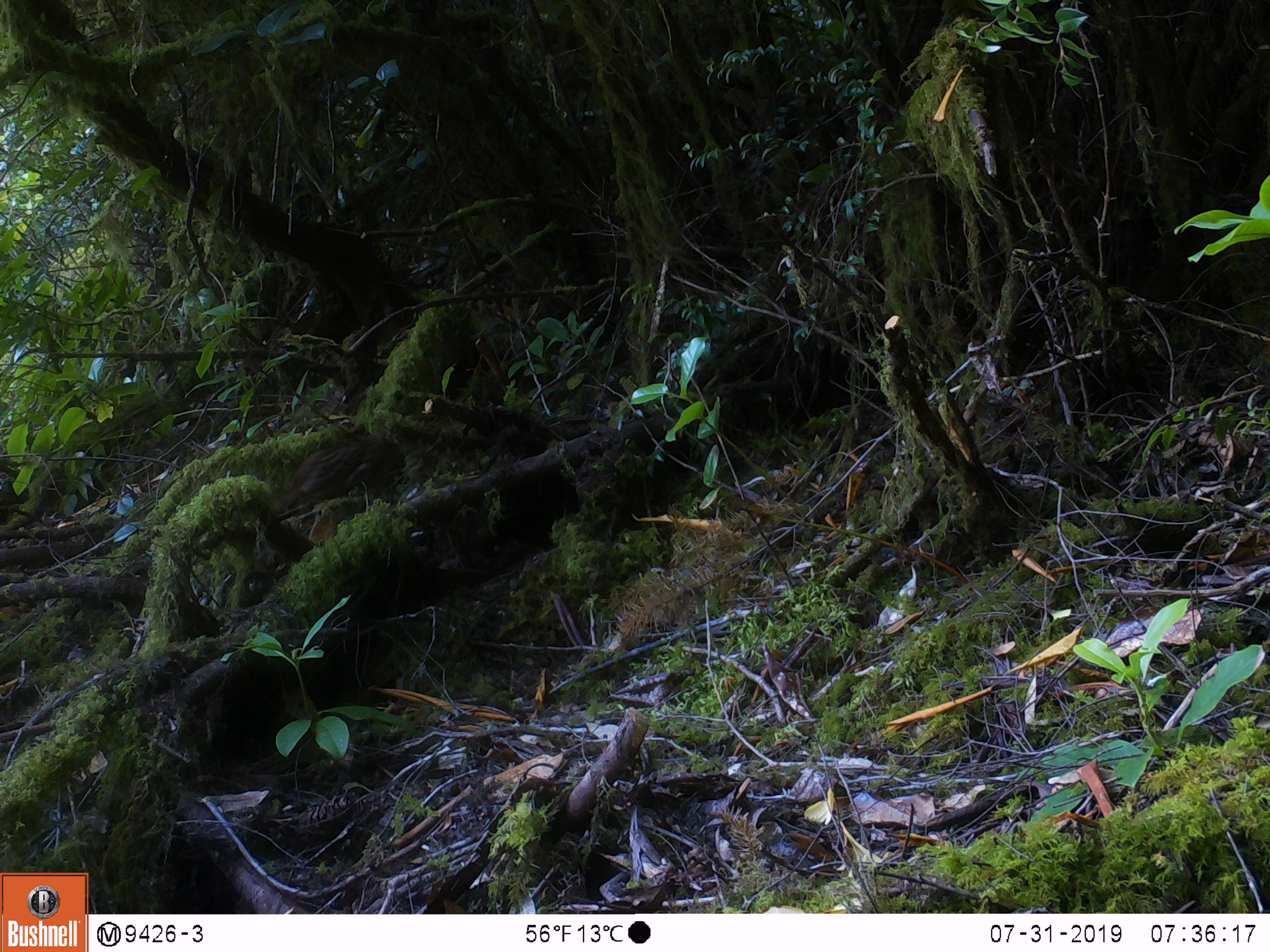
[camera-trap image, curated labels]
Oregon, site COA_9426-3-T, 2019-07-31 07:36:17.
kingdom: Animalia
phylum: Chordata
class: Aves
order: Galliformes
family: Phasianidae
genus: Bonasa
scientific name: Bonasa umbellus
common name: ruffed grouse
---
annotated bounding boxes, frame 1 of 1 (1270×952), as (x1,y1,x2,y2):
ruffed grouse: (259,423,413,533)